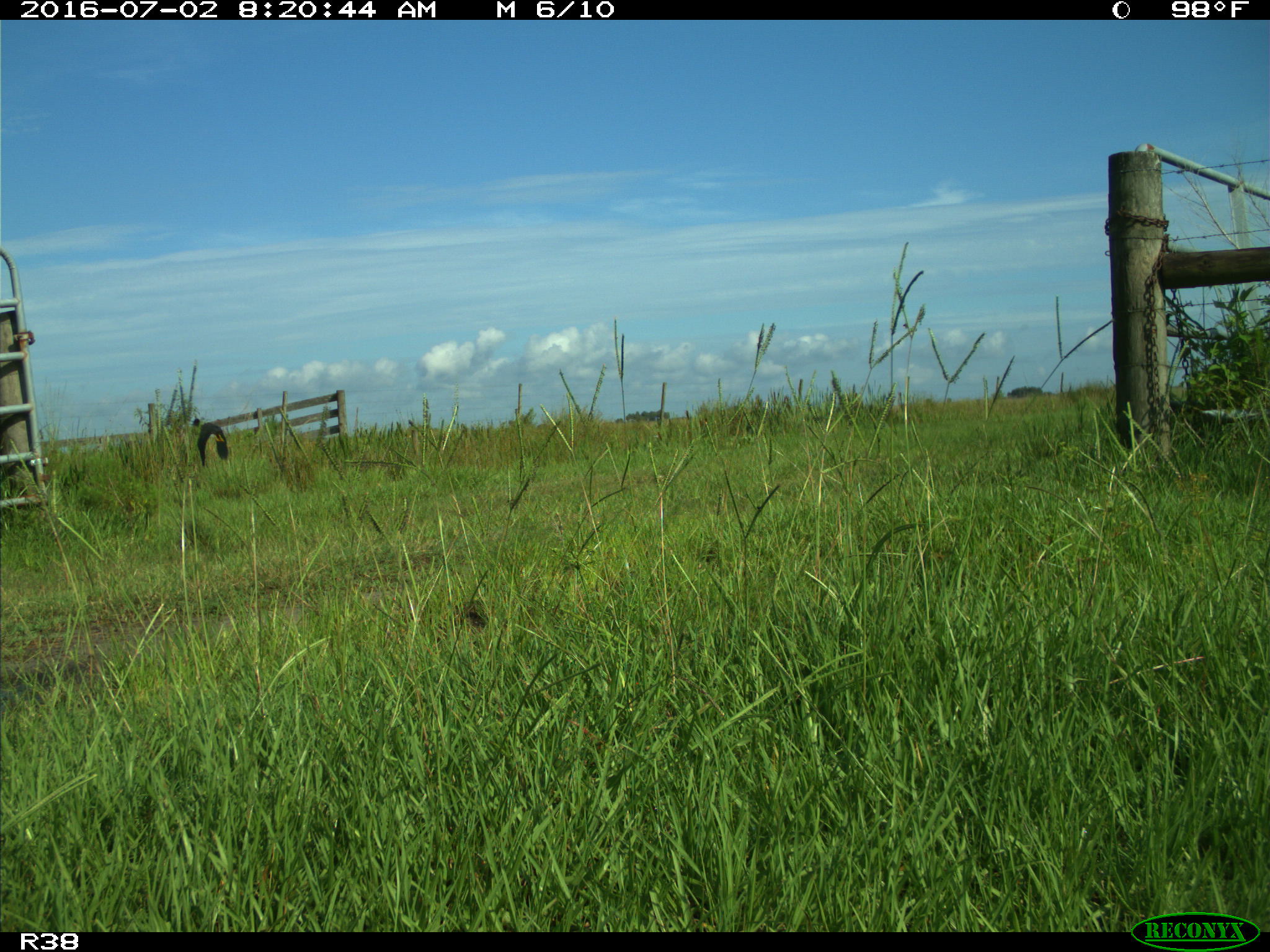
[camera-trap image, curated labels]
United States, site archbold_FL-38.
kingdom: Animalia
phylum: Chordata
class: Aves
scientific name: Aves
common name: birds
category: unidentified bird